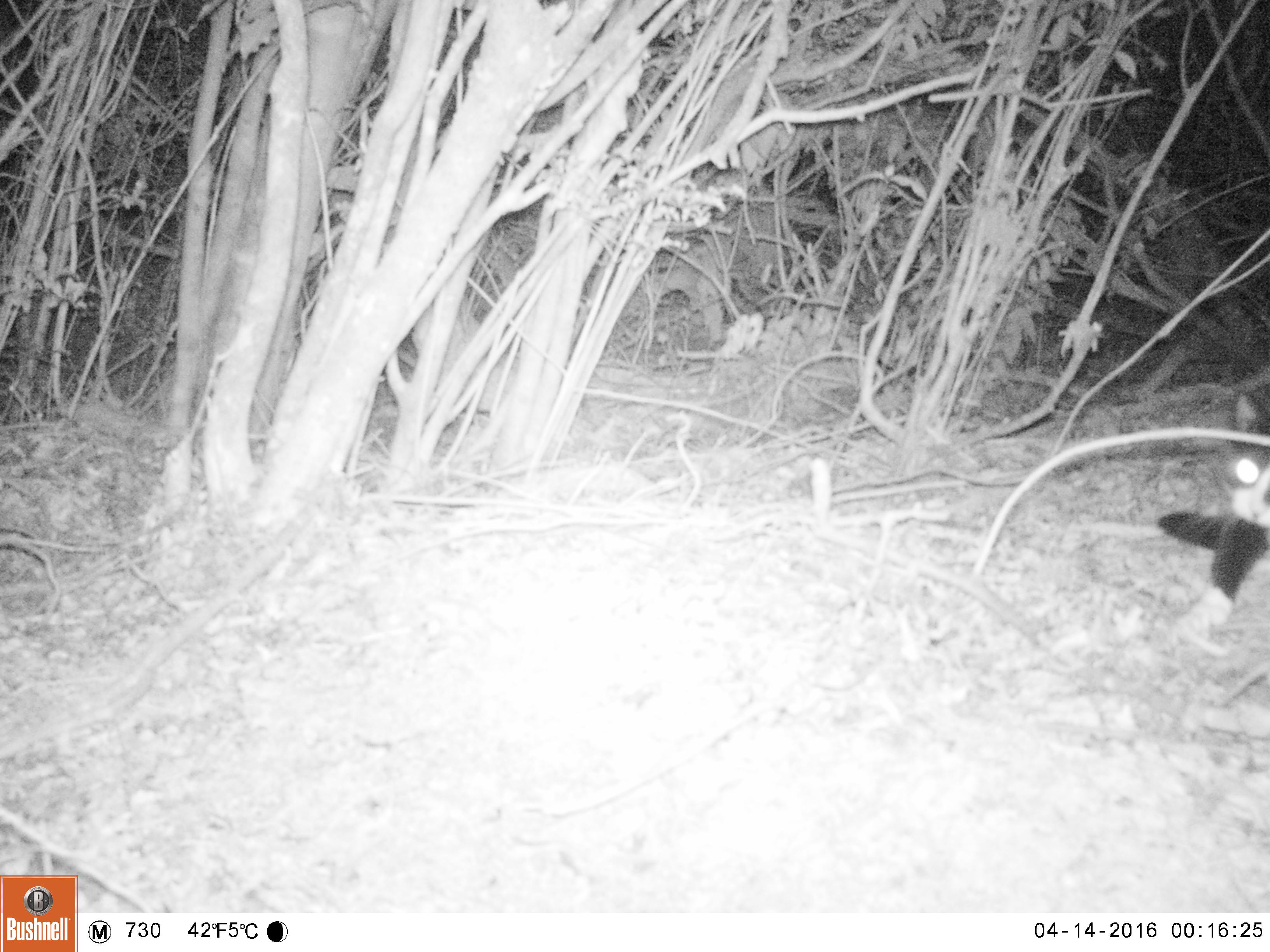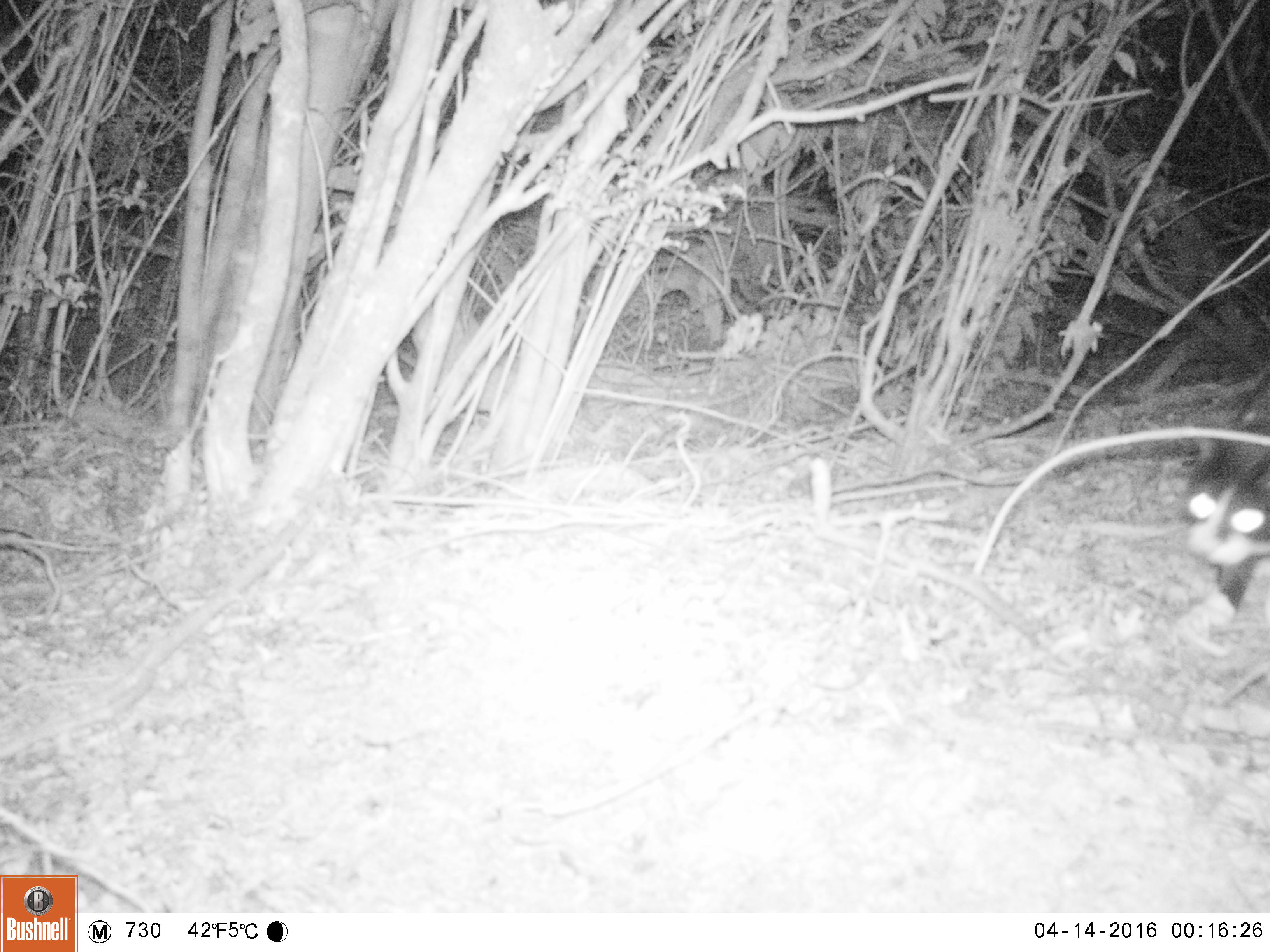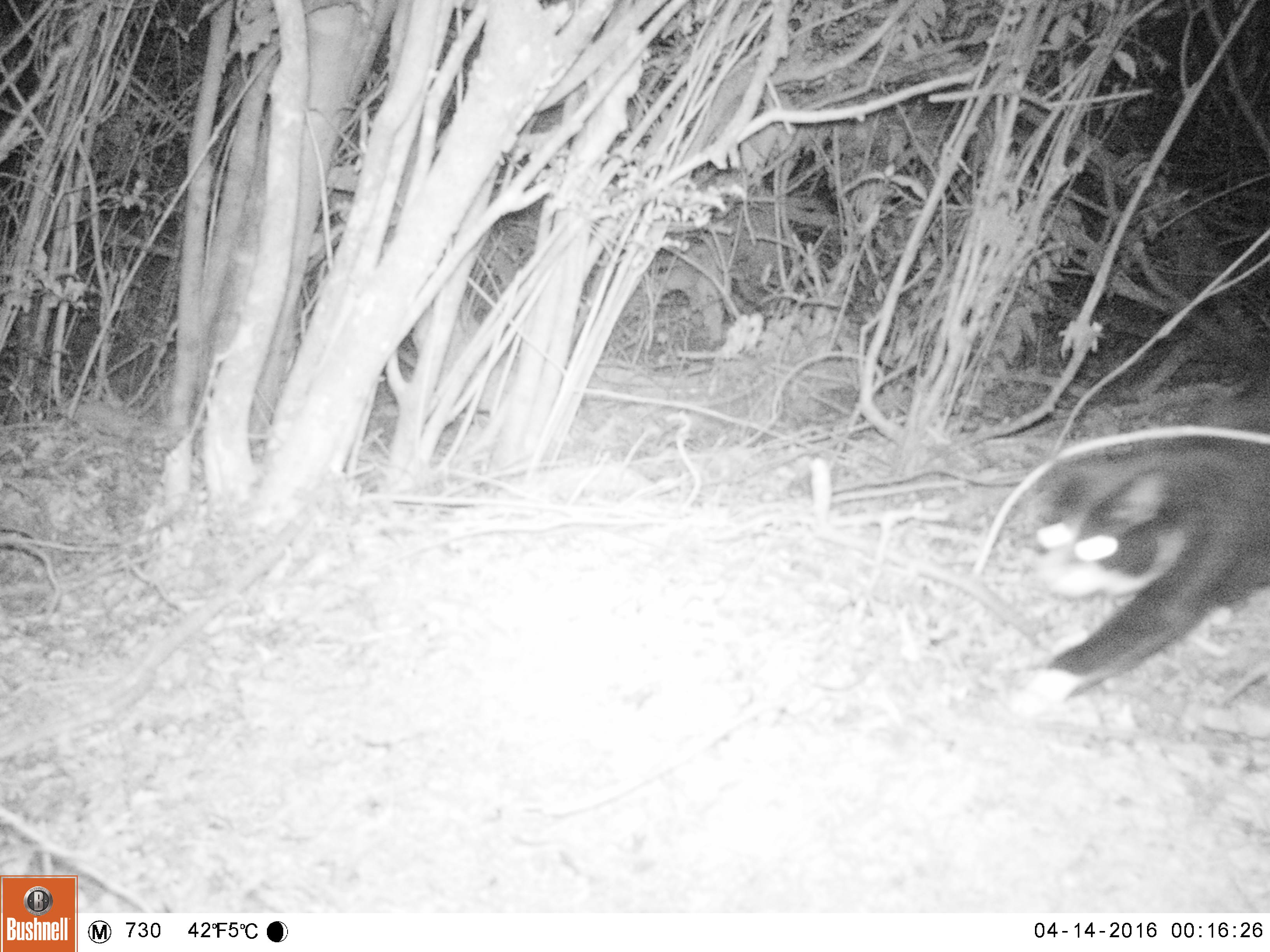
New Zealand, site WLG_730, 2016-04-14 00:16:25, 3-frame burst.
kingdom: Animalia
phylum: Chordata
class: Mammalia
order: Carnivora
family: Felidae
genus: Felis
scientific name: Felis catus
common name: domestic cat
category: cat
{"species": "cat (domestic cat) (Felis catus)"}